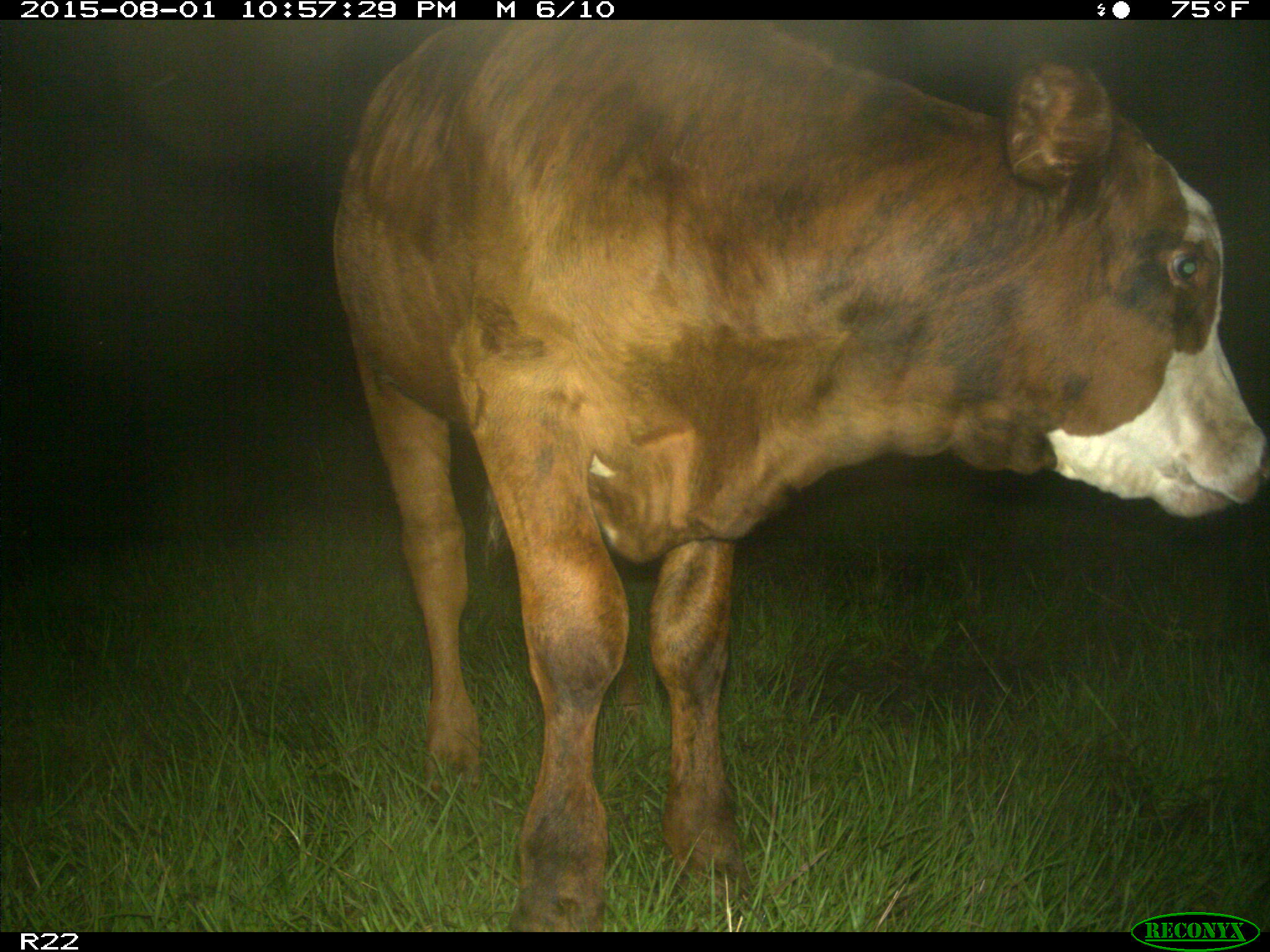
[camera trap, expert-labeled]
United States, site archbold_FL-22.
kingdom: Animalia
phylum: Chordata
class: Mammalia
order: Artiodactyla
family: Bovidae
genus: Bos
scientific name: Bos taurus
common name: domestic cow